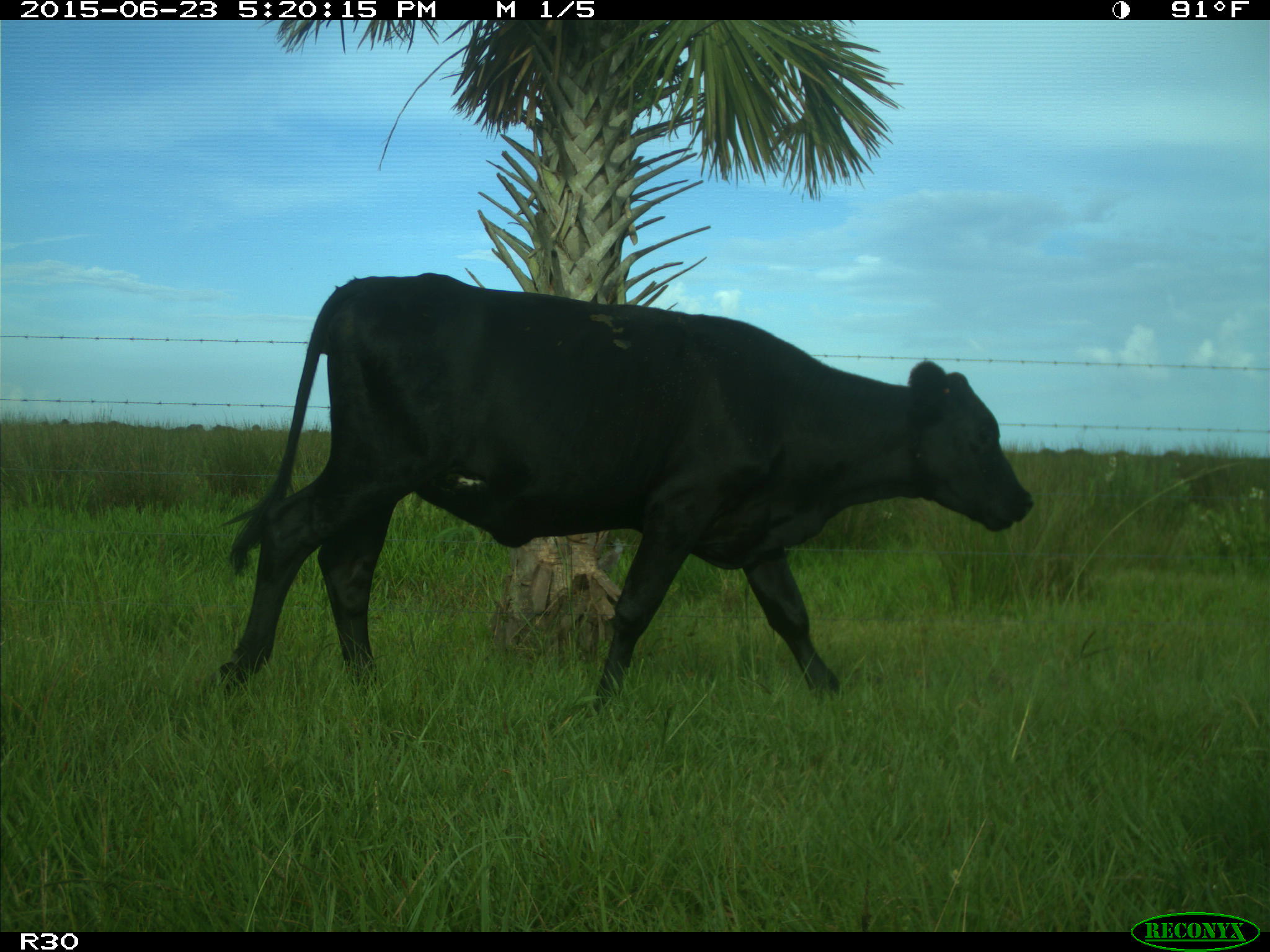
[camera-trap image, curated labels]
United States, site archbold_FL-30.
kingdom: Animalia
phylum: Chordata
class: Mammalia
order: Artiodactyla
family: Bovidae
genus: Bos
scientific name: Bos taurus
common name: domestic cow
Bos taurus (domestic cow).